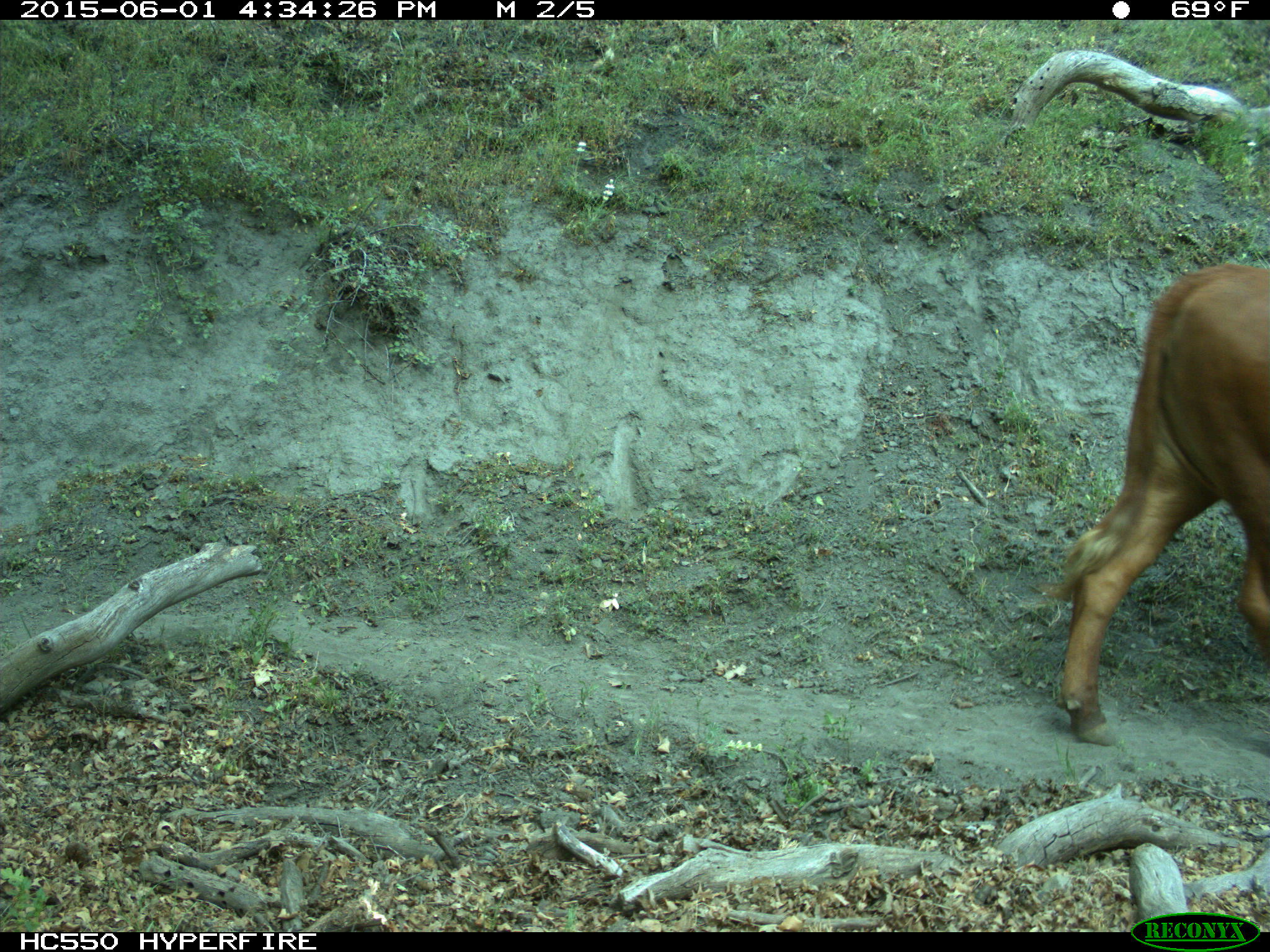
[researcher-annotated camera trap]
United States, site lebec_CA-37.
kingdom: Animalia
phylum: Chordata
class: Mammalia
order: Artiodactyla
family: Bovidae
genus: Bos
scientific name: Bos taurus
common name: domestic cow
Bos taurus (domestic cow).